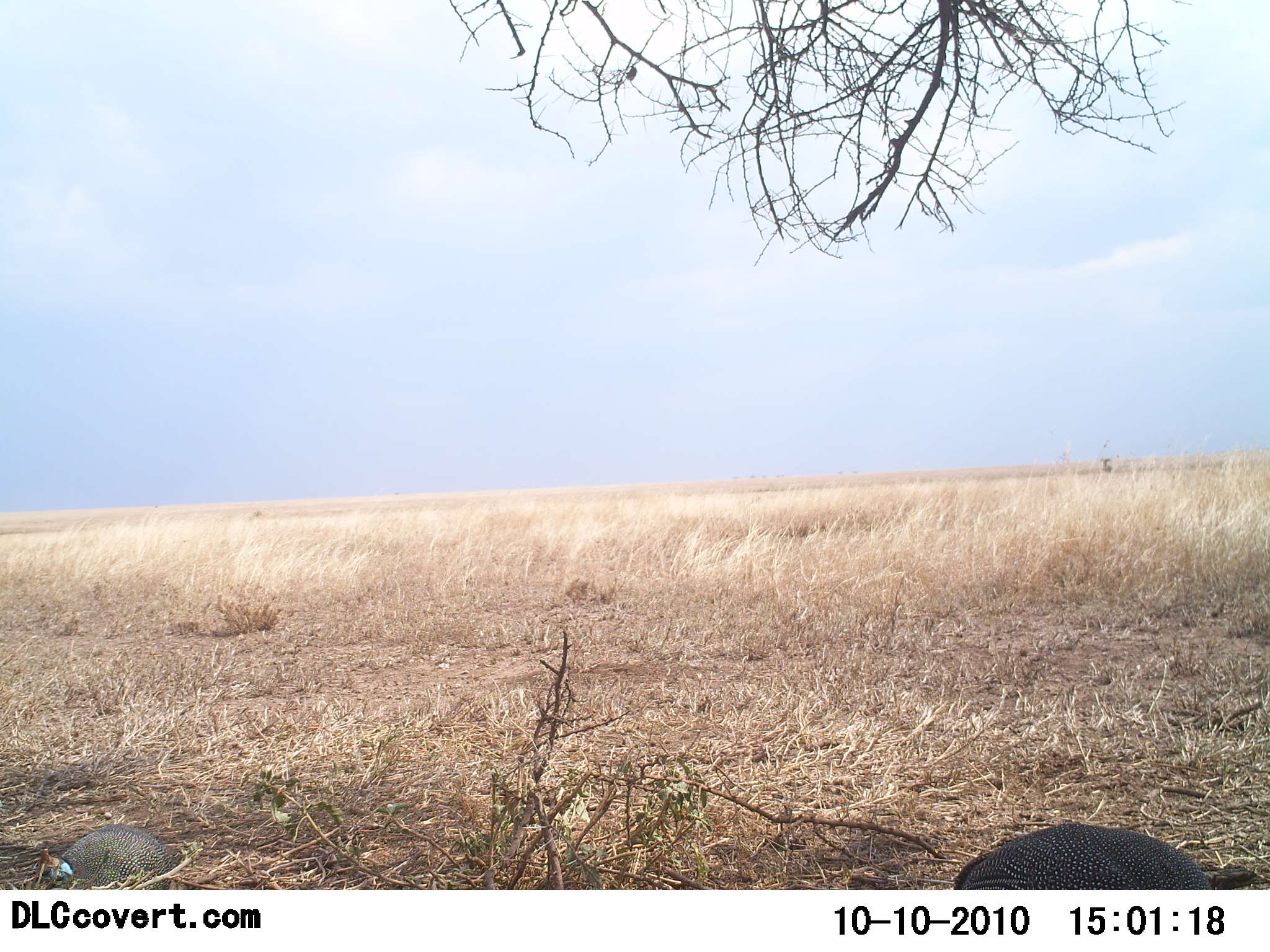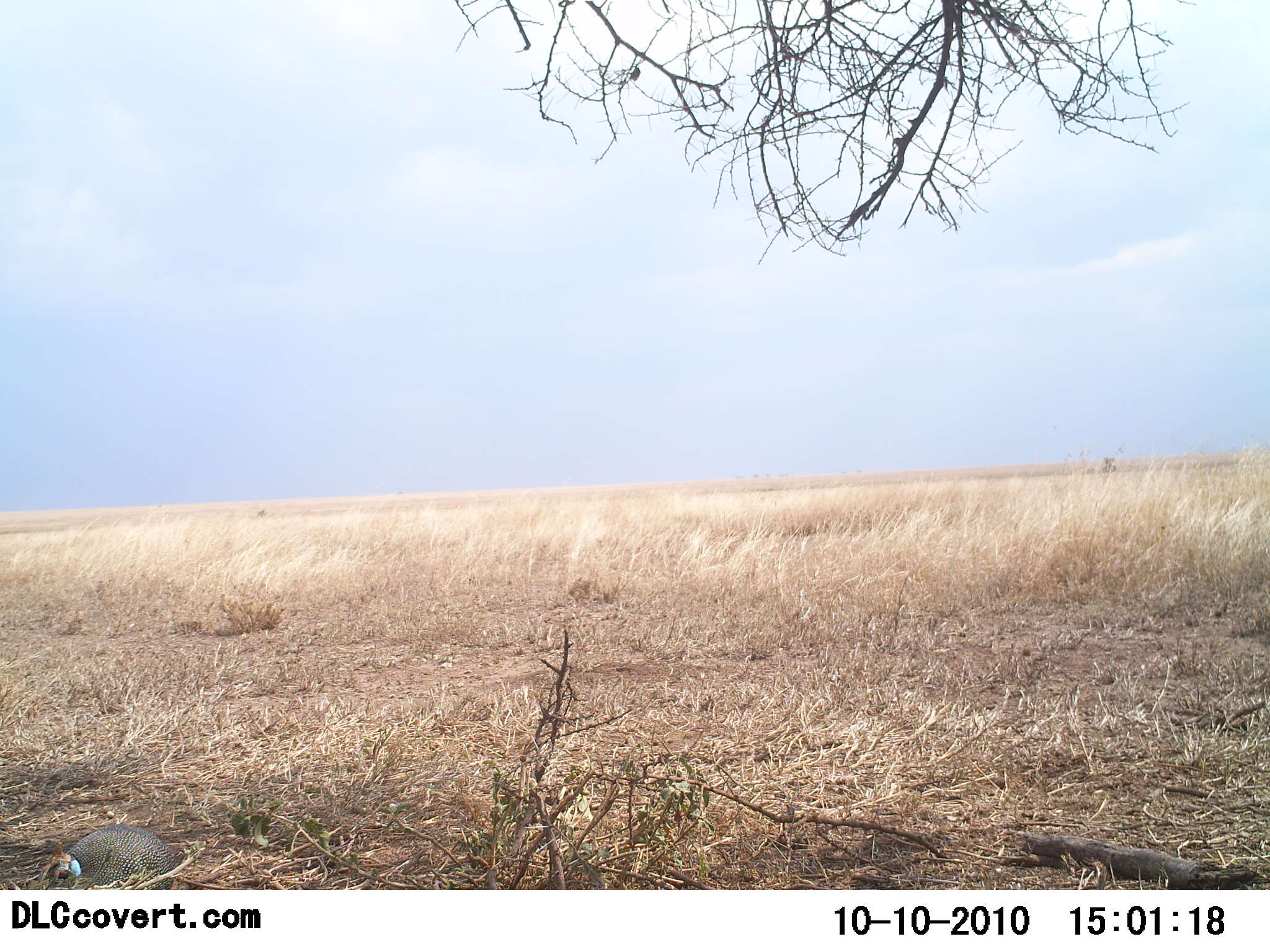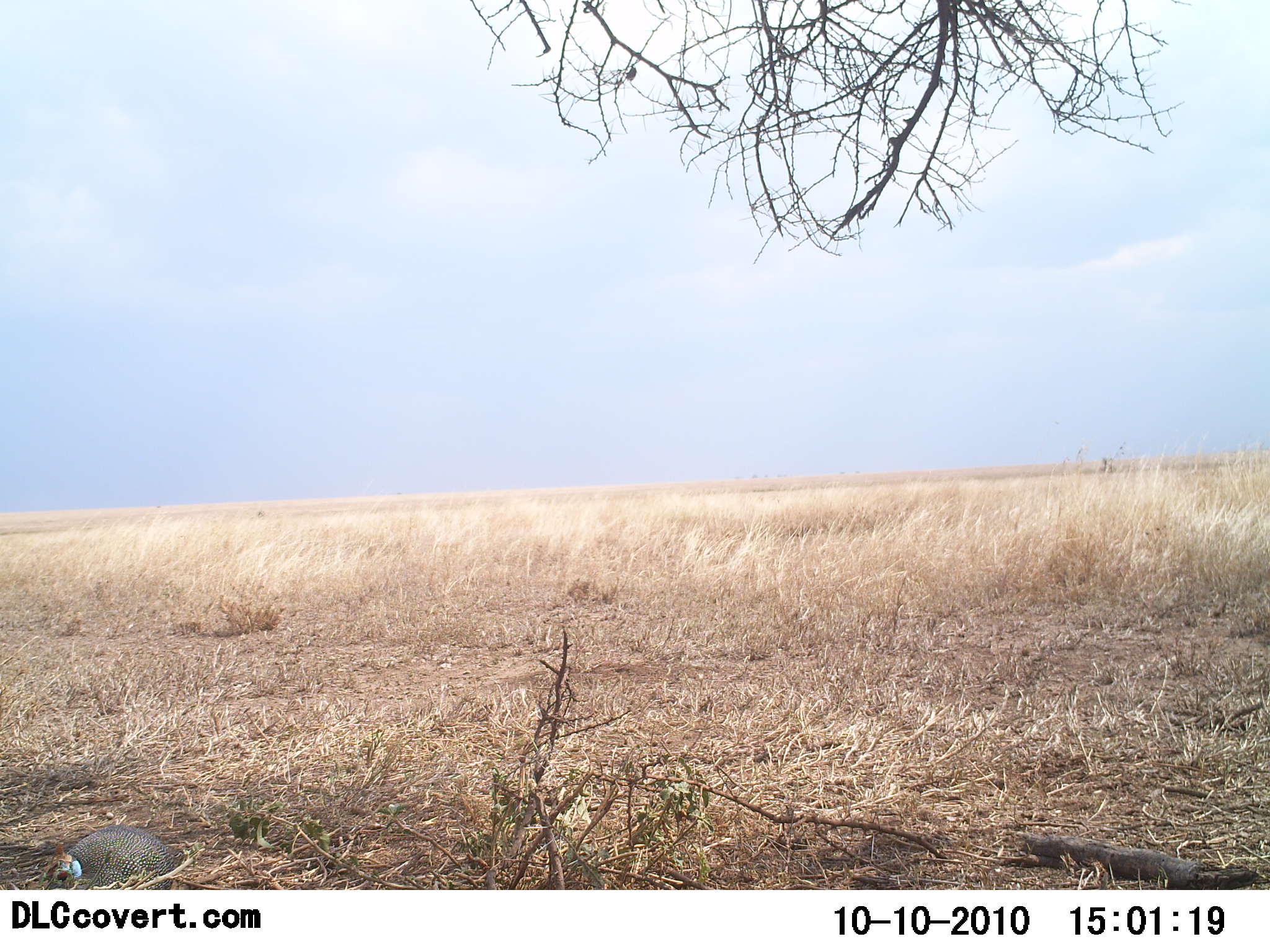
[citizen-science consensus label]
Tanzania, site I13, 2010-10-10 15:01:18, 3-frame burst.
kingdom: Animalia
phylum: Chordata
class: Aves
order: Galliformes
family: Numididae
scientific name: Numididae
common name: guinea fowl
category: guineafowl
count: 2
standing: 25%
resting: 50%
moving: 58%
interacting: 0%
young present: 0%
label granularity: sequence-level